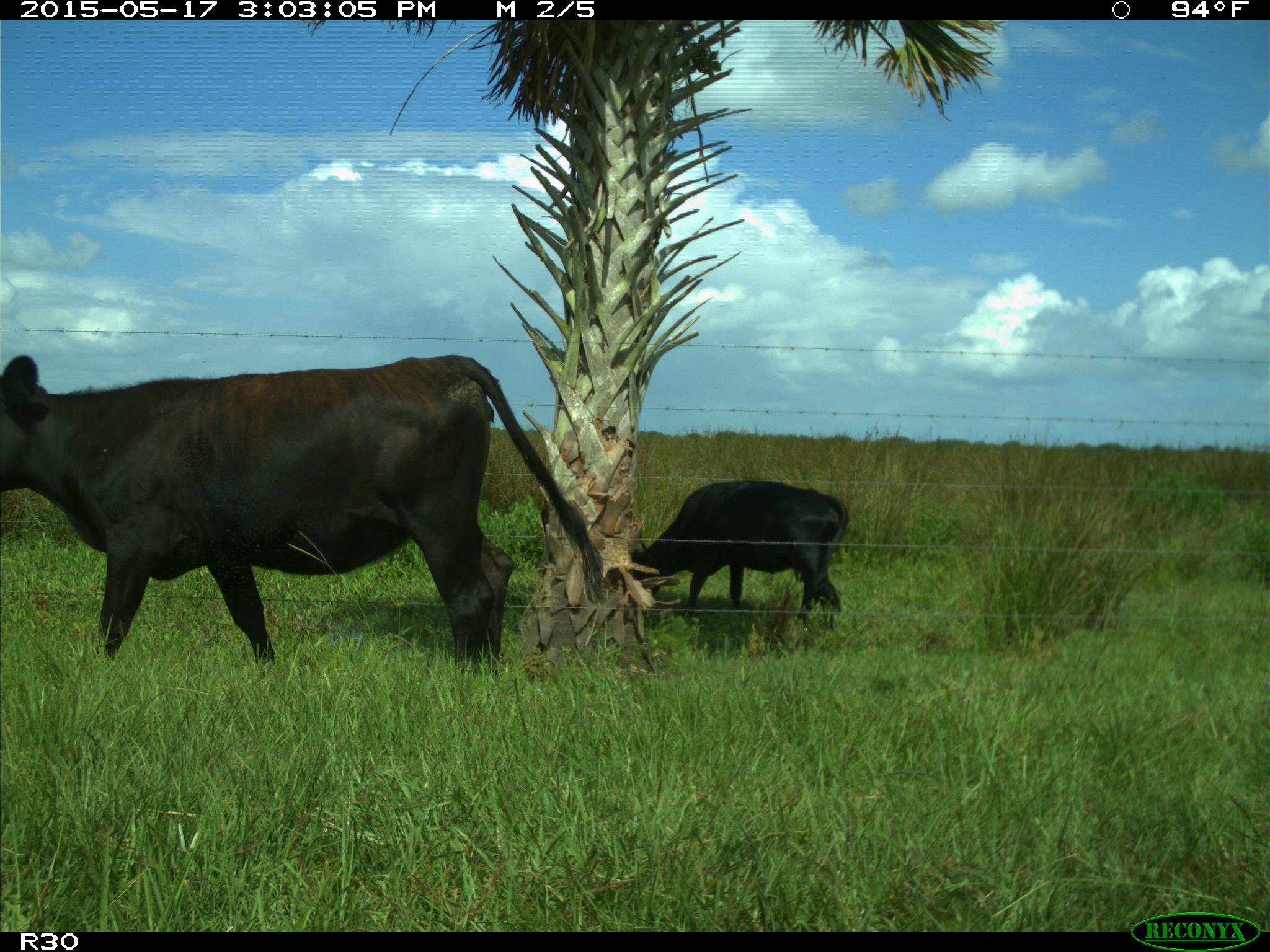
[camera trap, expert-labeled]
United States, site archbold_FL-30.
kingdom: Animalia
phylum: Chordata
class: Mammalia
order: Artiodactyla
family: Bovidae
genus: Bos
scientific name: Bos taurus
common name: domestic cow